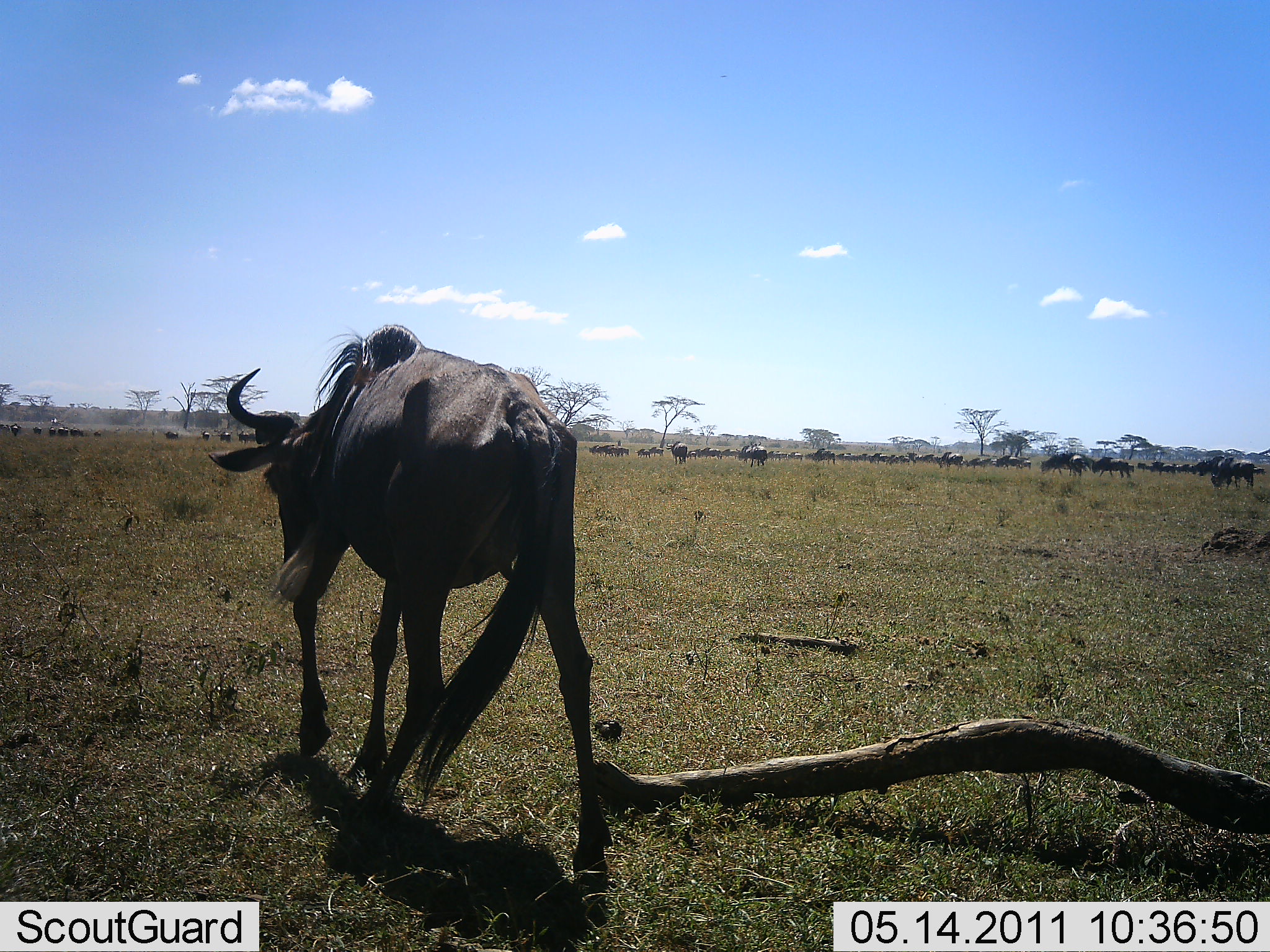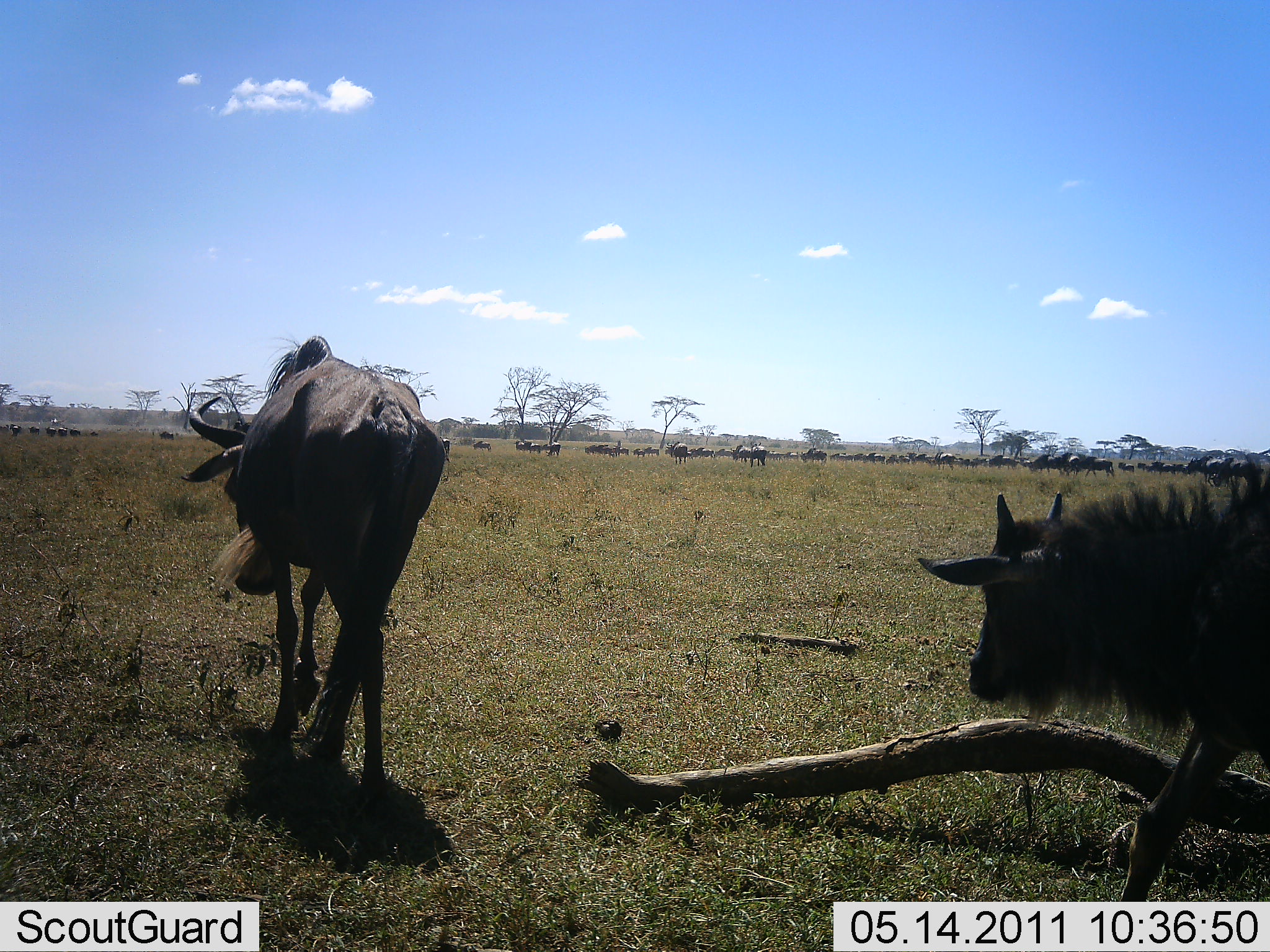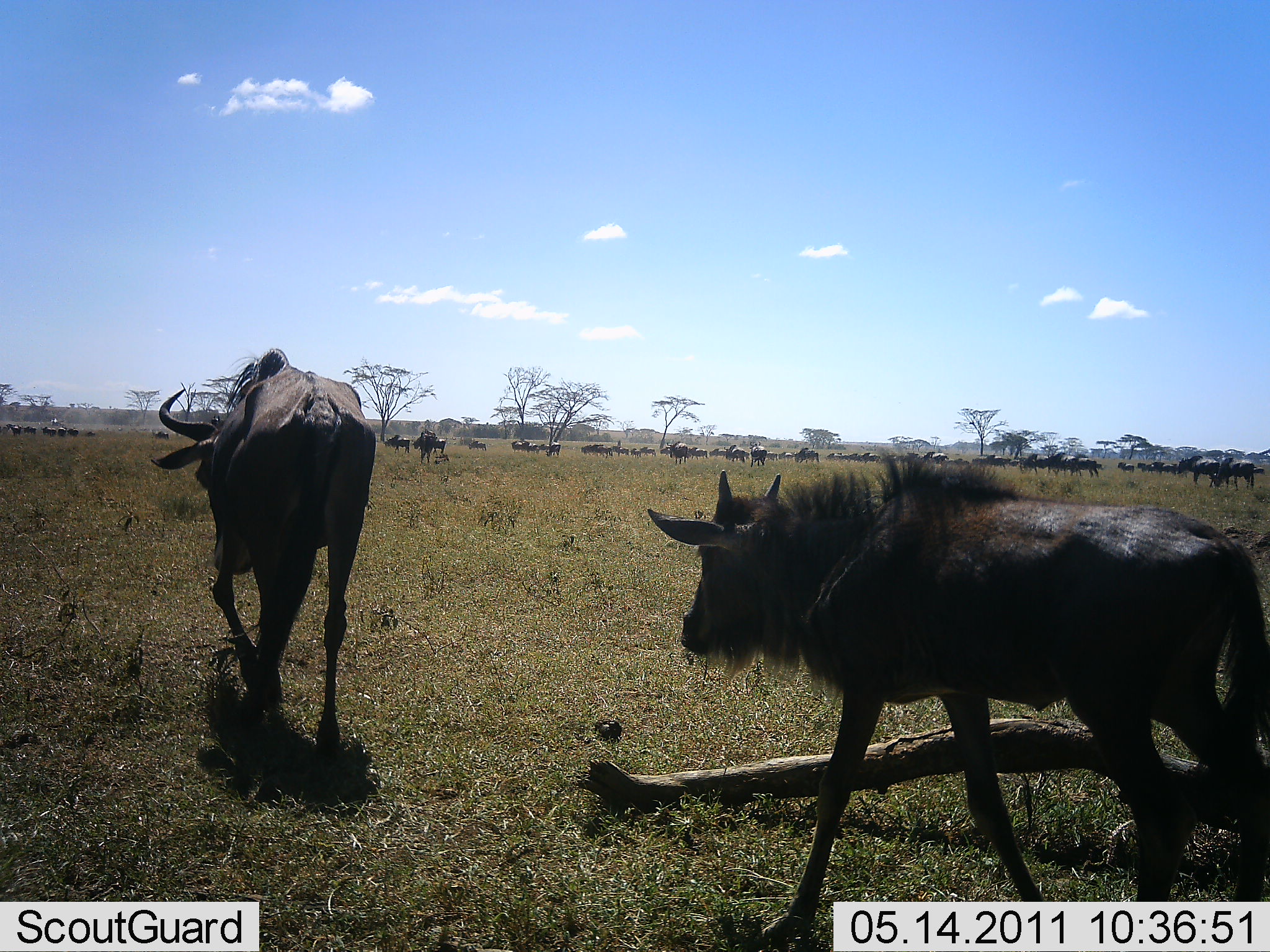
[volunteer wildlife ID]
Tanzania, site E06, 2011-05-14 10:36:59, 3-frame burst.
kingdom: Animalia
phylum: Chordata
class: Mammalia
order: Artiodactyla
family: Bovidae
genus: Connochaetes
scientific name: Connochaetes taurinus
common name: blue wildebeest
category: wildebeest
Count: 11-50.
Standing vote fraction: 17%.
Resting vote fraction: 0%.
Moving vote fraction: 100%.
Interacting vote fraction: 0%.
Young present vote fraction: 50%.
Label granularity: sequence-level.